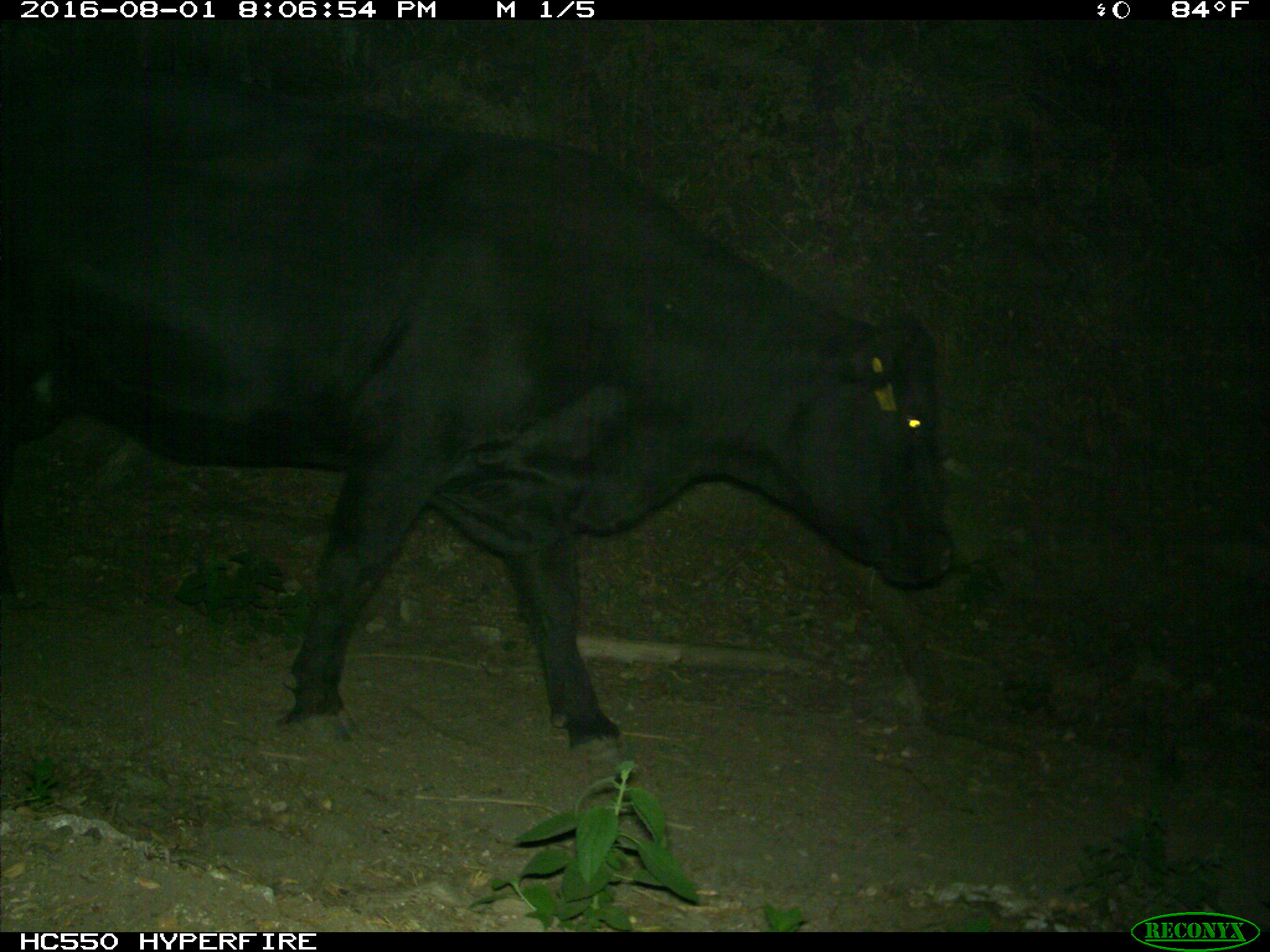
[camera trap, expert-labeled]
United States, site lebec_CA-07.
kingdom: Animalia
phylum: Chordata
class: Mammalia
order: Artiodactyla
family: Bovidae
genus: Bos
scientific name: Bos taurus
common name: domestic cow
Bos taurus (domestic cow).